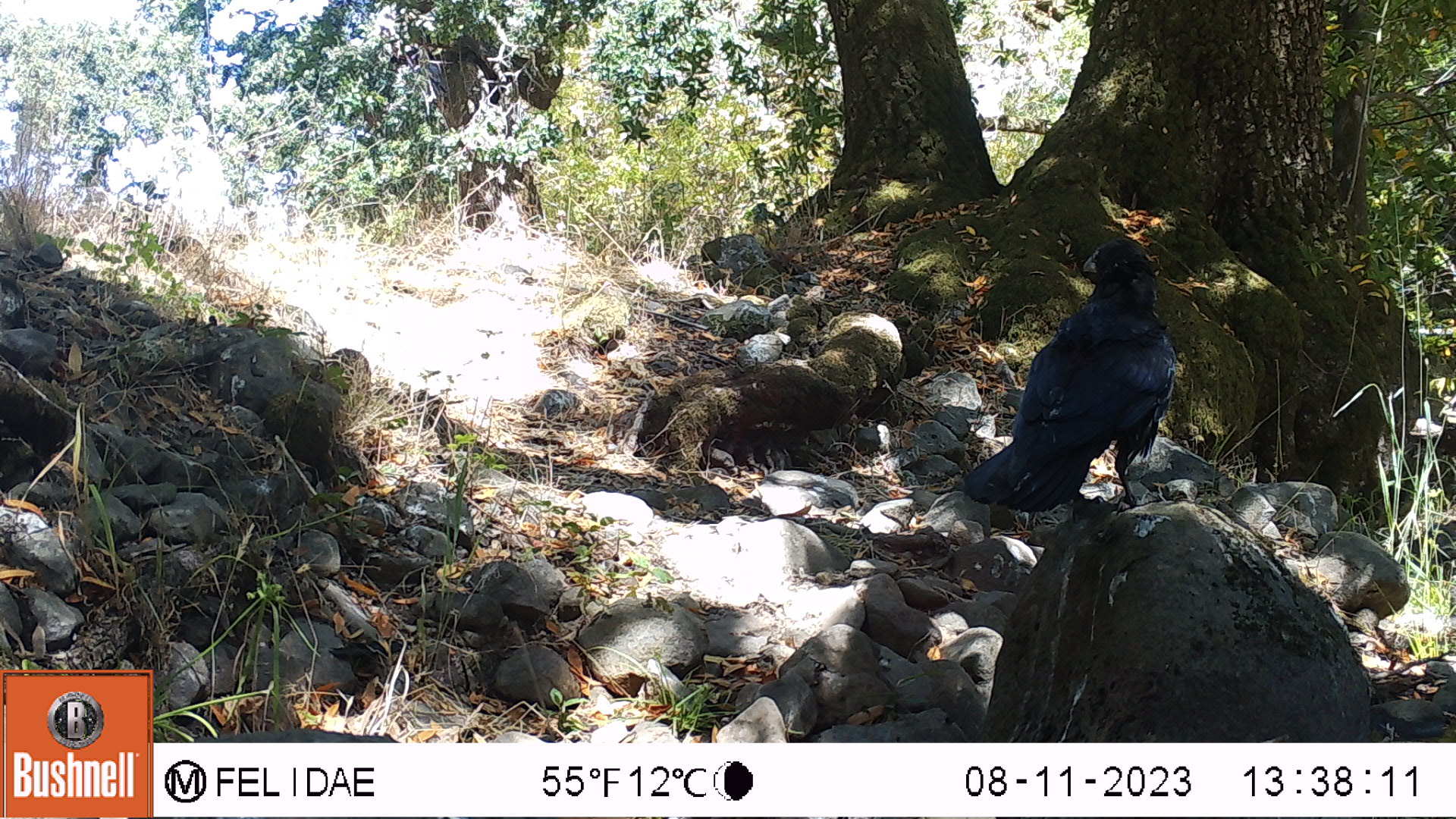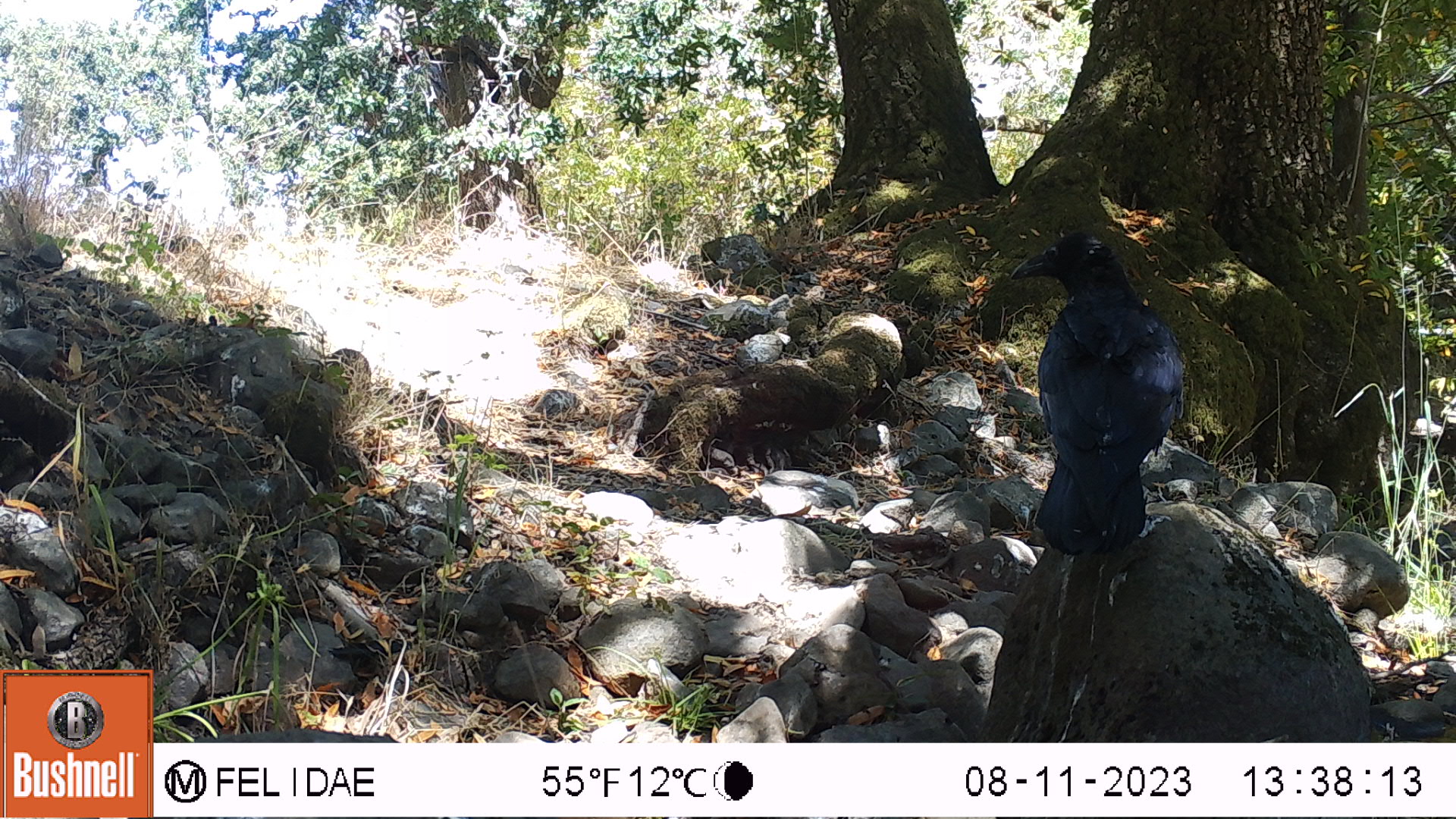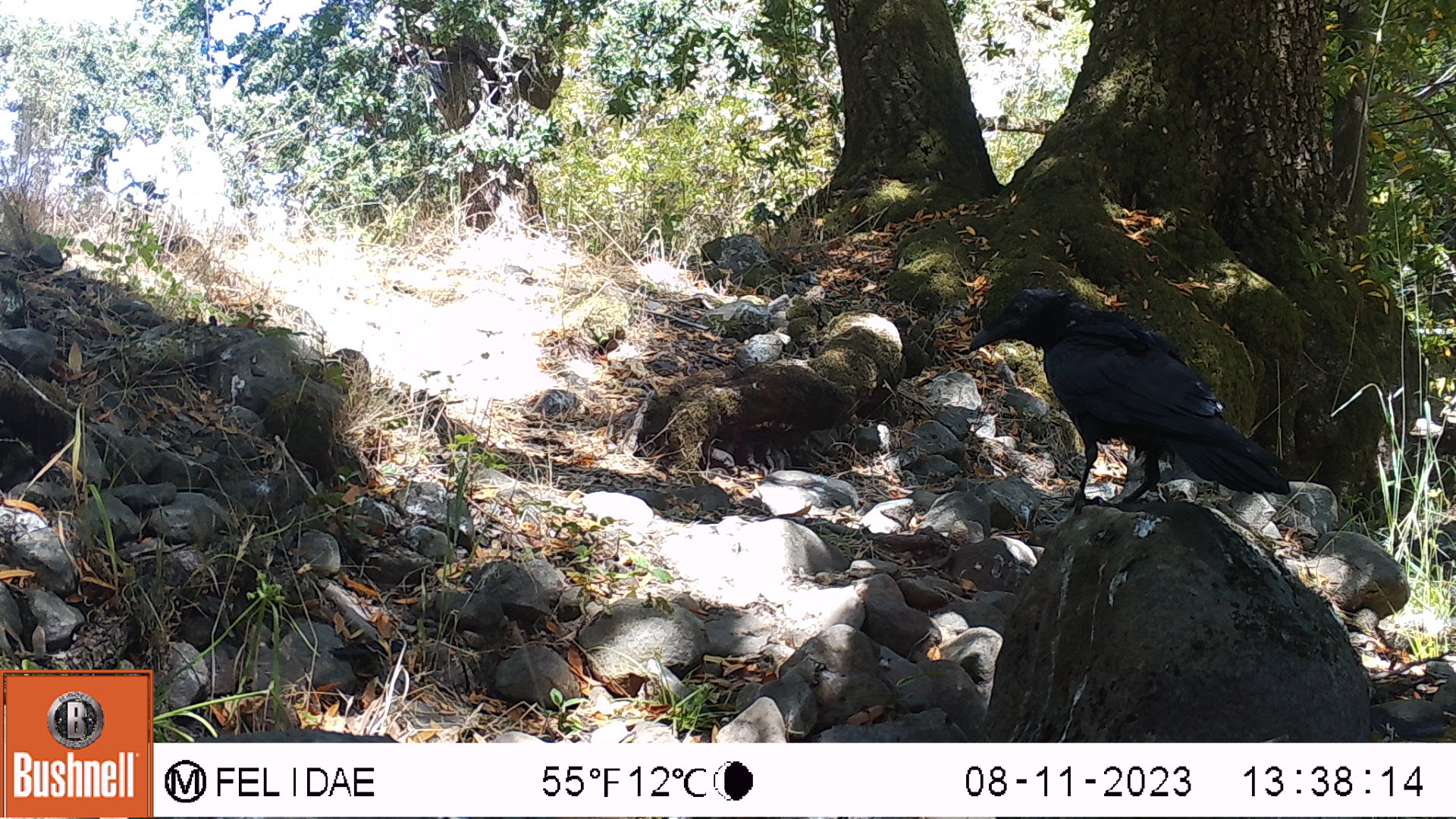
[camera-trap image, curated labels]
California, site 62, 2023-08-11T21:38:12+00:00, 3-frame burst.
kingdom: Animalia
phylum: Chordata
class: Aves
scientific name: Aves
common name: bird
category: unknown bird